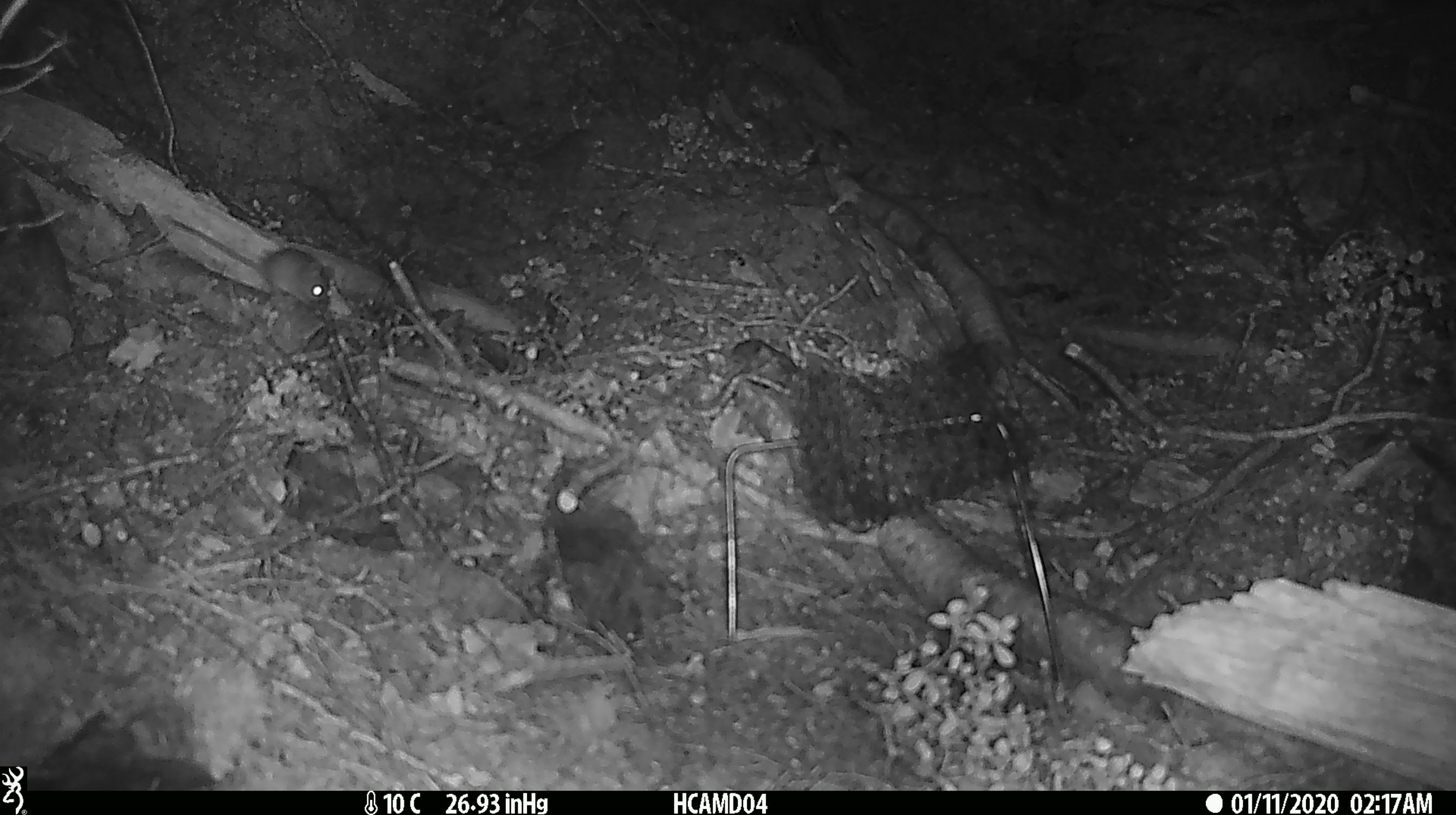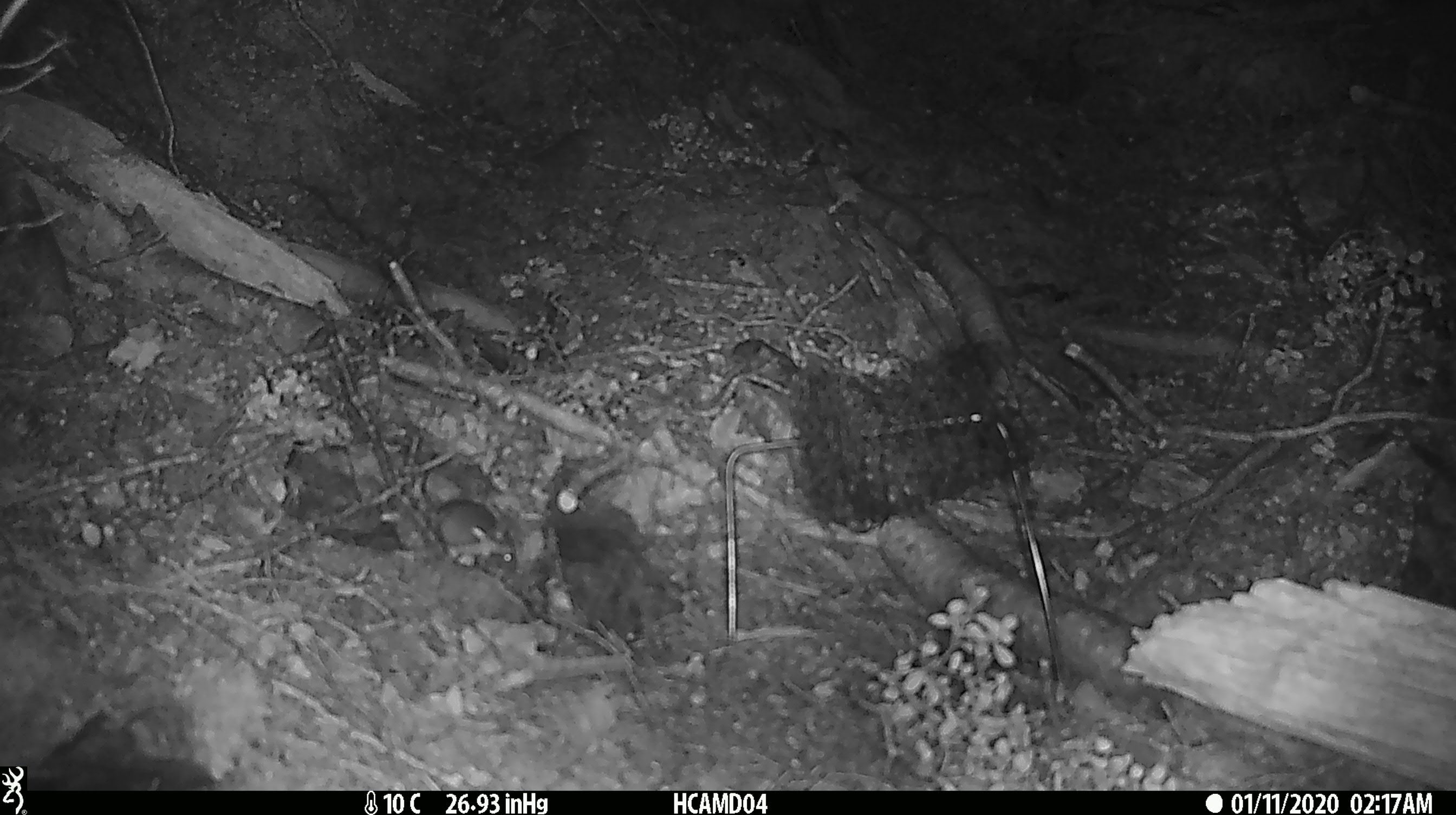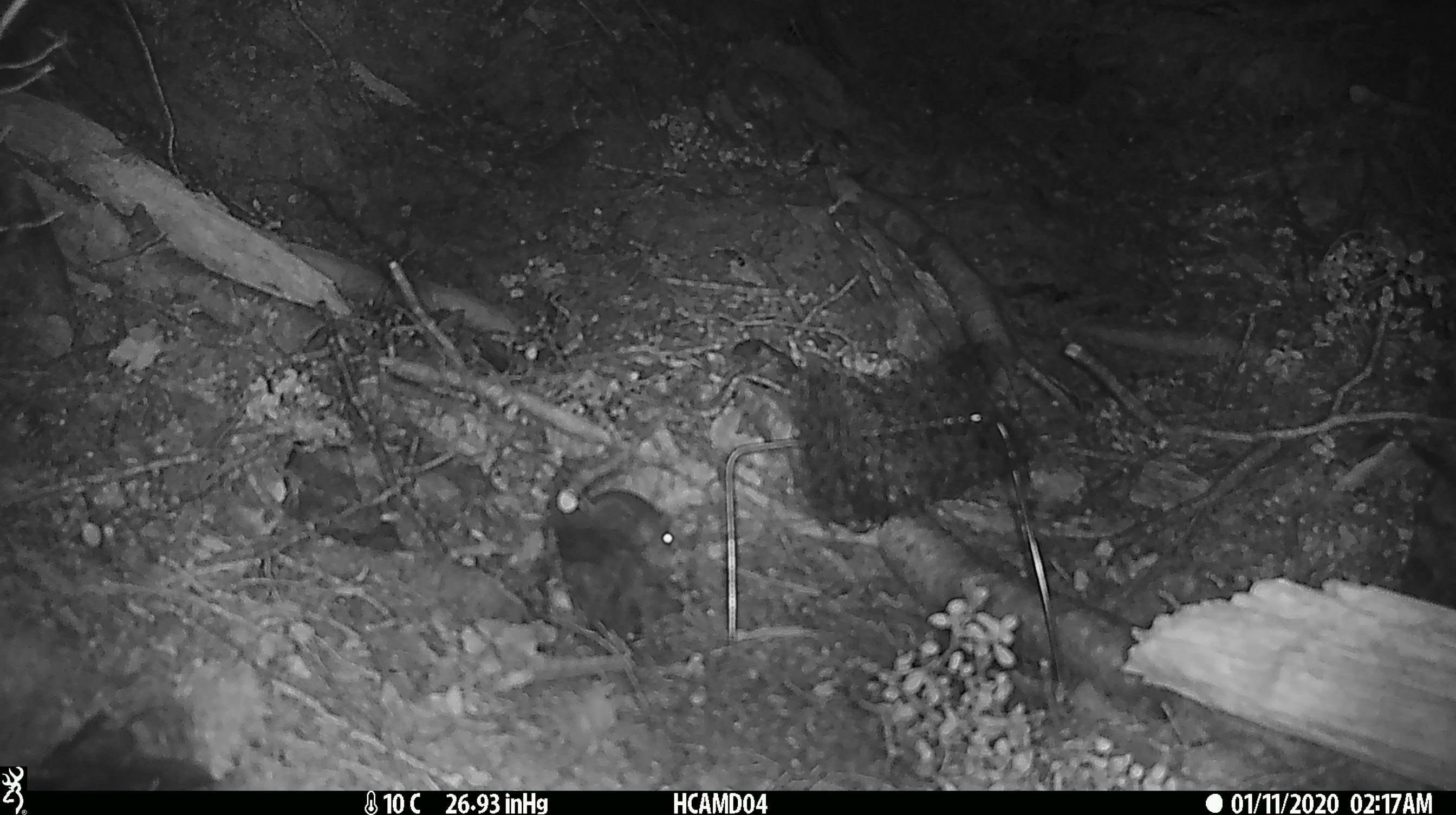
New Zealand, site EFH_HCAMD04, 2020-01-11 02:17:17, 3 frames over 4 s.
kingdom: Animalia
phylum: Chordata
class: Mammalia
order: Rodentia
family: Muridae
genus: Mus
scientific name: Mus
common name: mouse